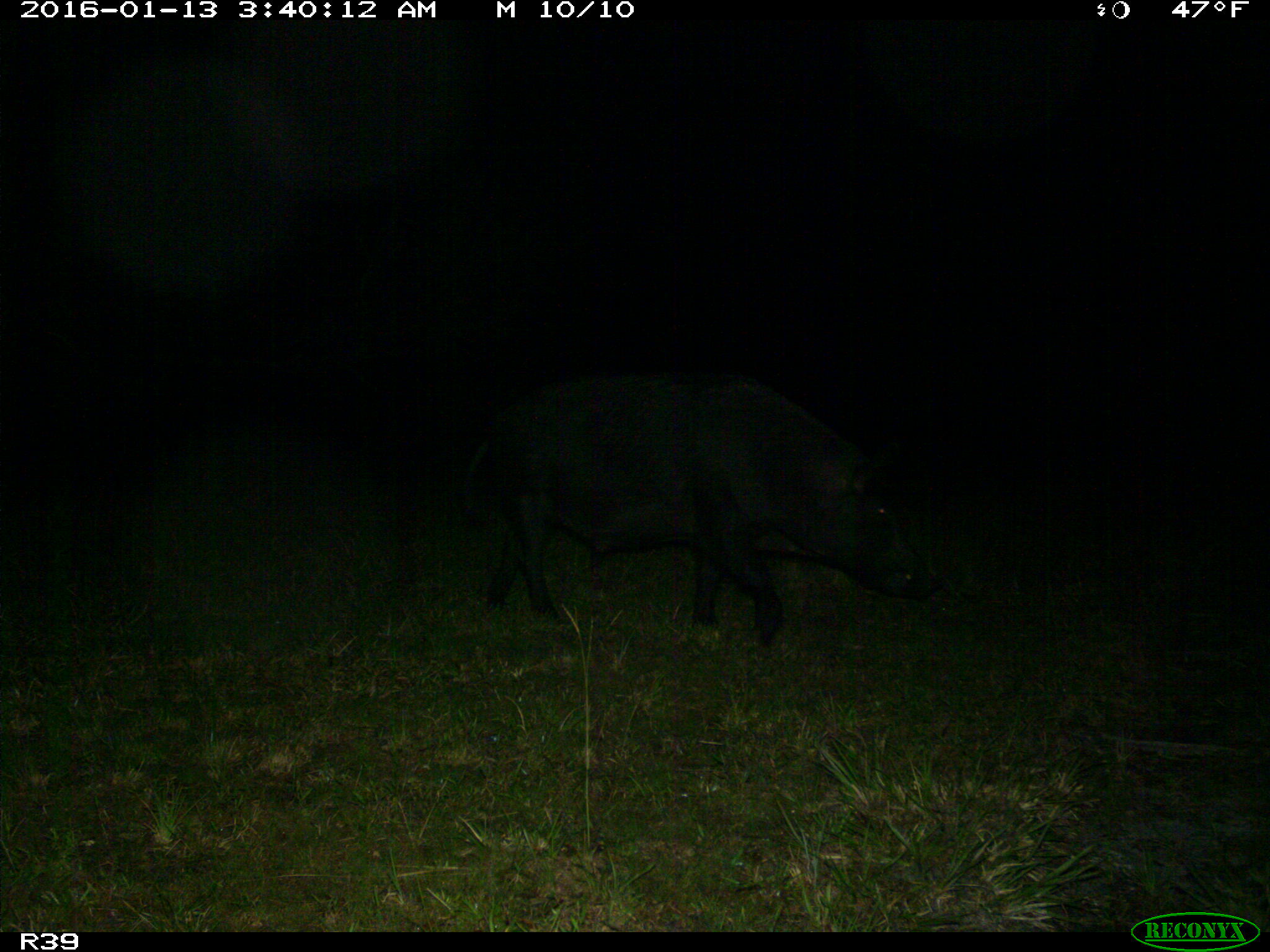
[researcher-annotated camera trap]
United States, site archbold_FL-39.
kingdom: Animalia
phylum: Chordata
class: Mammalia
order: Artiodactyla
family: Suidae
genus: Sus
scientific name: Sus scrofa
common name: wild boar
Sus scrofa (wild boar).